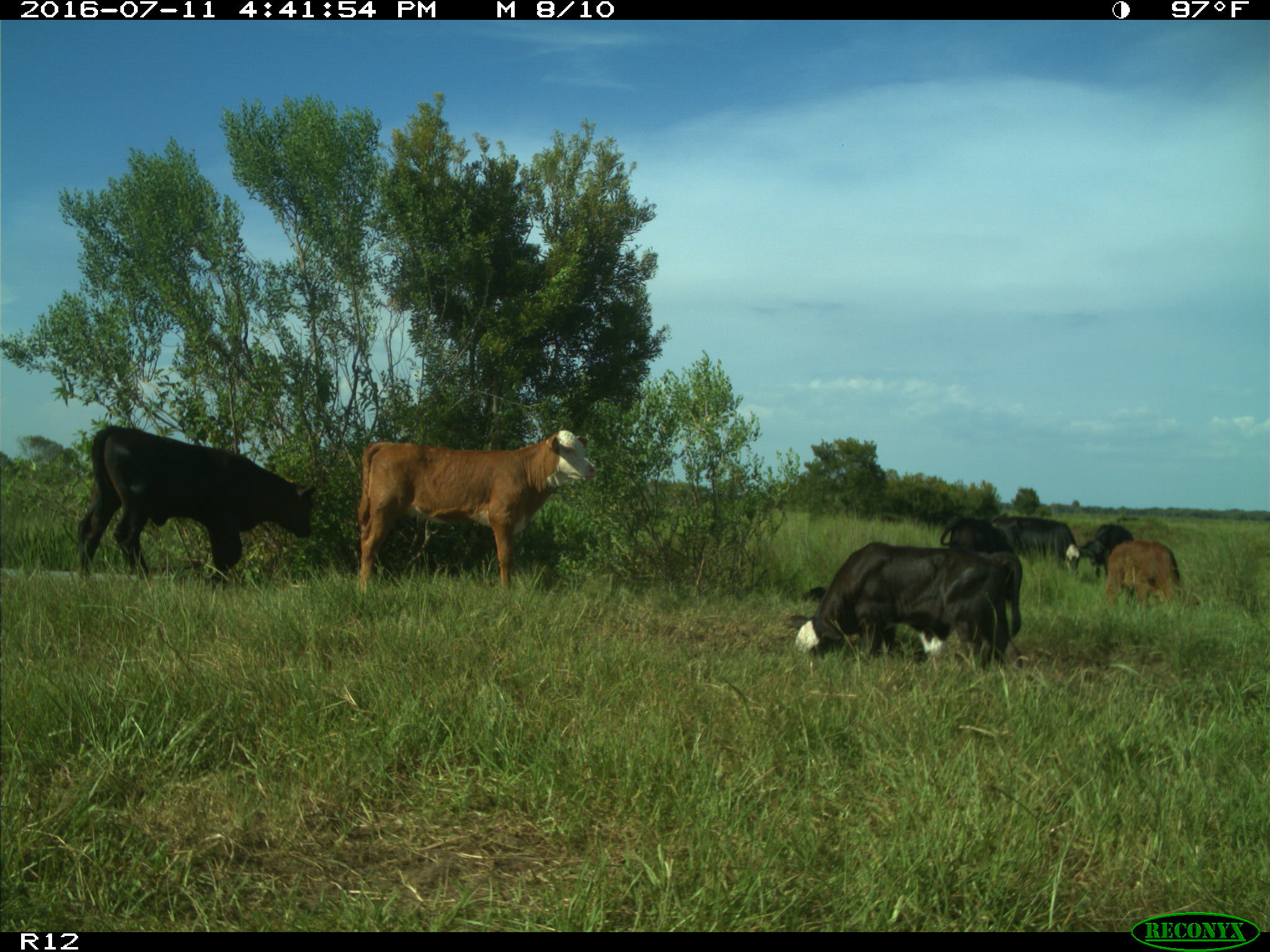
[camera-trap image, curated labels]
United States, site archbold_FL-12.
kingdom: Animalia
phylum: Chordata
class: Mammalia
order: Artiodactyla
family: Bovidae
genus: Bos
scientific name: Bos taurus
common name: domestic cow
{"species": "Bos taurus (domestic cow)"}